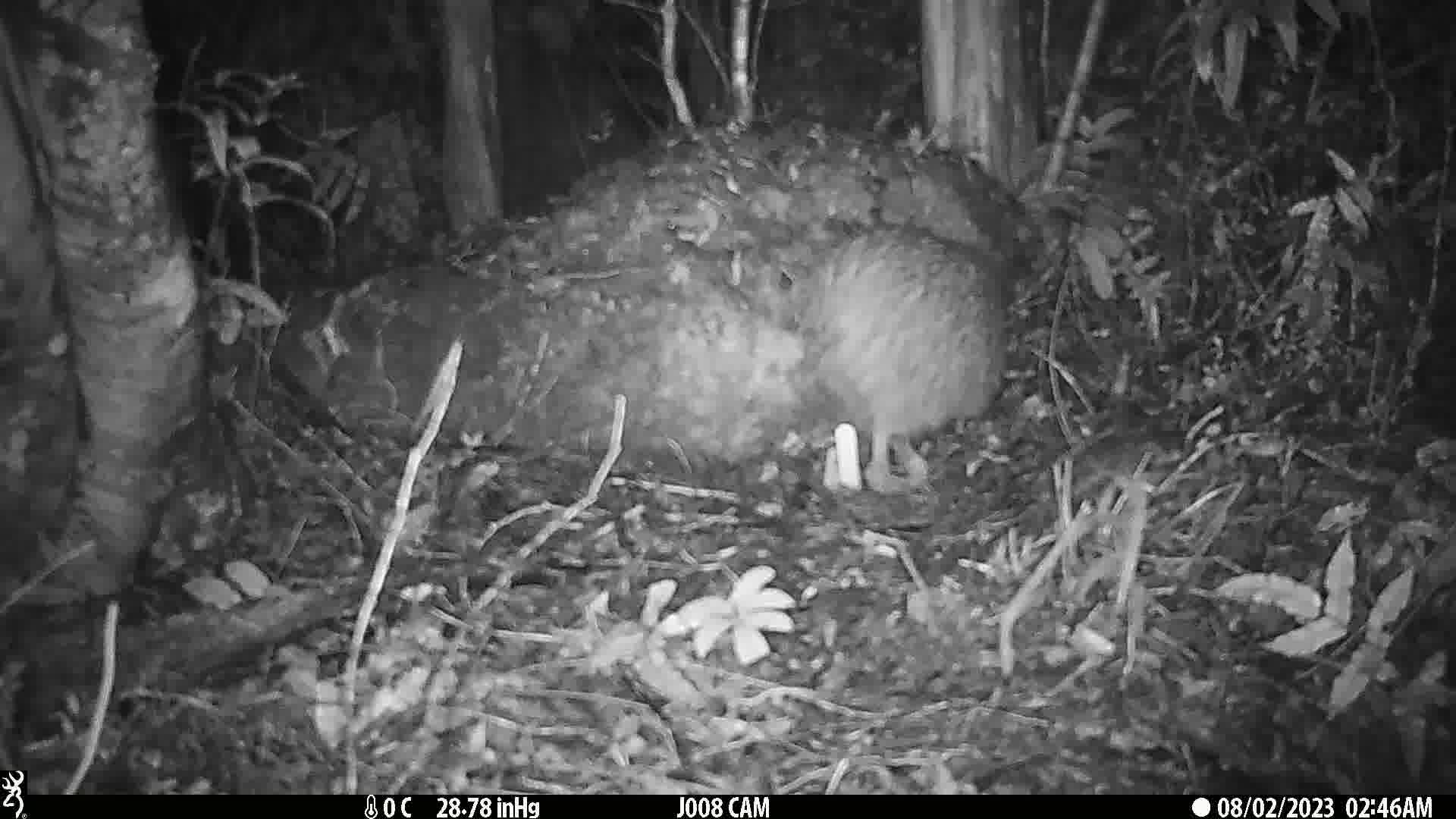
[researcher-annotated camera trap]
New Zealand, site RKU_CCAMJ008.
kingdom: Animalia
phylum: Chordata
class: Aves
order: Apterygiformes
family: Apterygidae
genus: Apteryx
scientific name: Apteryx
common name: kiwi